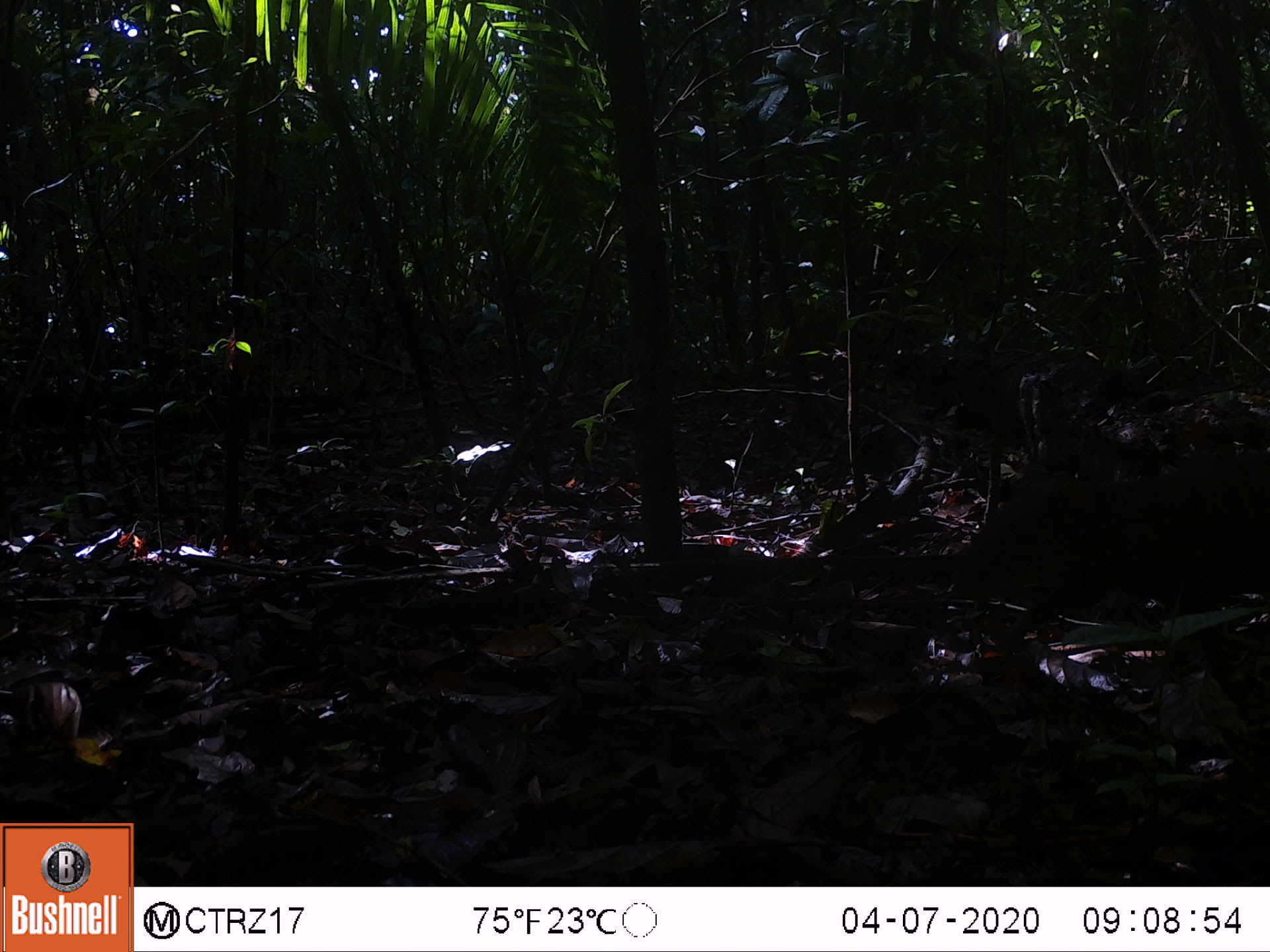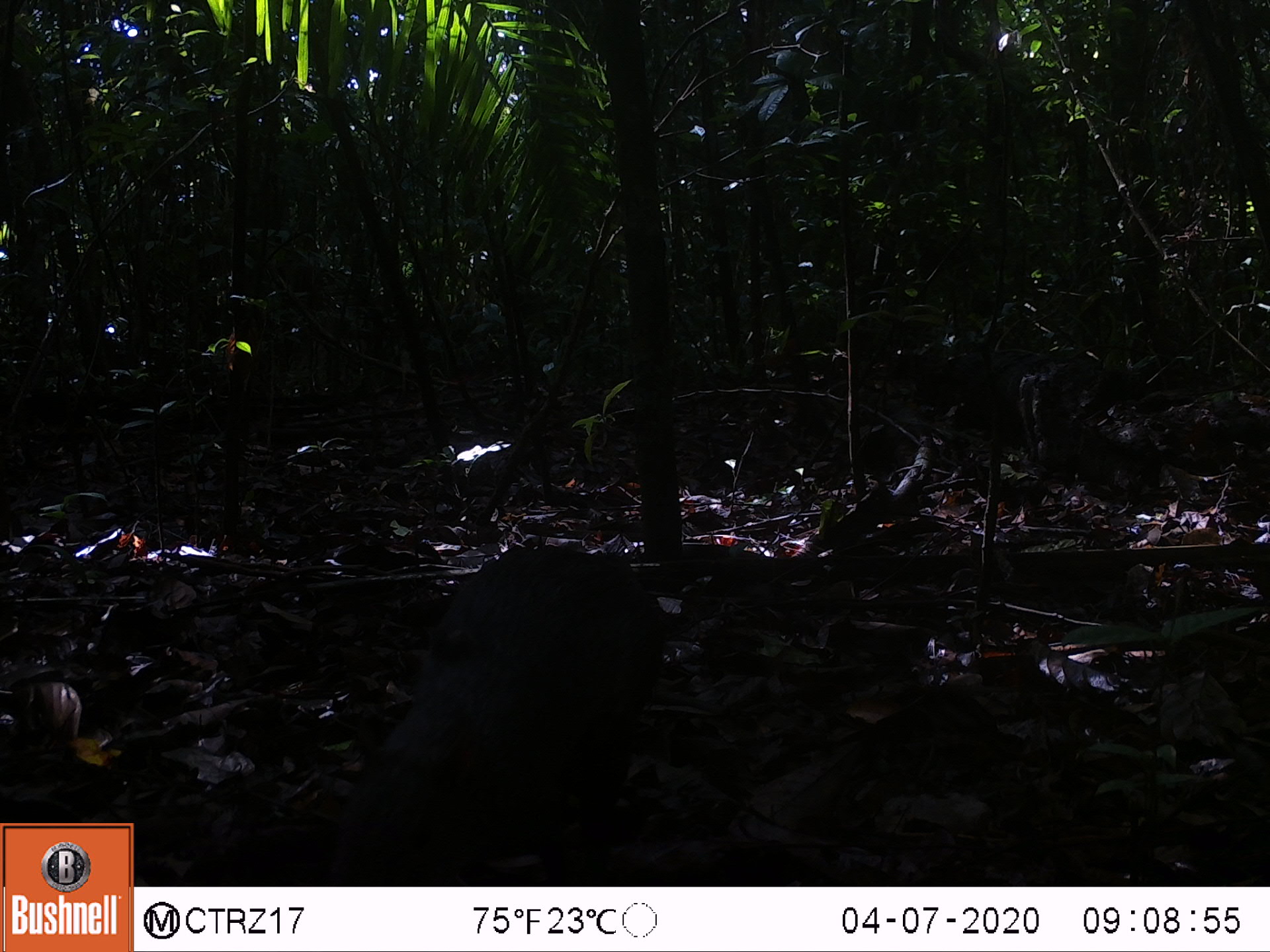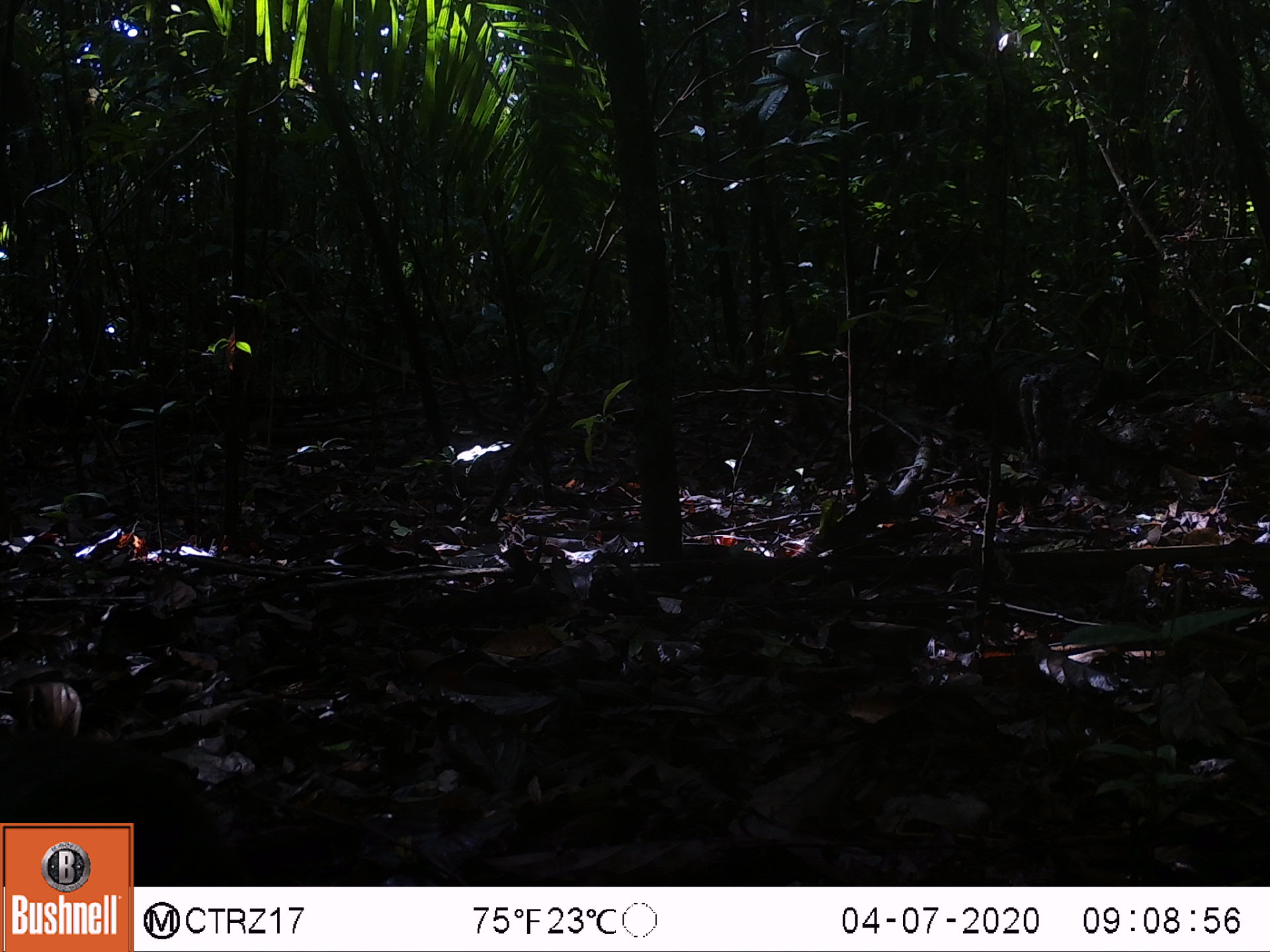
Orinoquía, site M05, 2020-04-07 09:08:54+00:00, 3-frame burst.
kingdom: Animalia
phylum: Chordata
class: Mammalia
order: Rodentia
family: Dasyproctidae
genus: Dasyprocta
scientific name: Dasyprocta fuliginosa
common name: black agouti